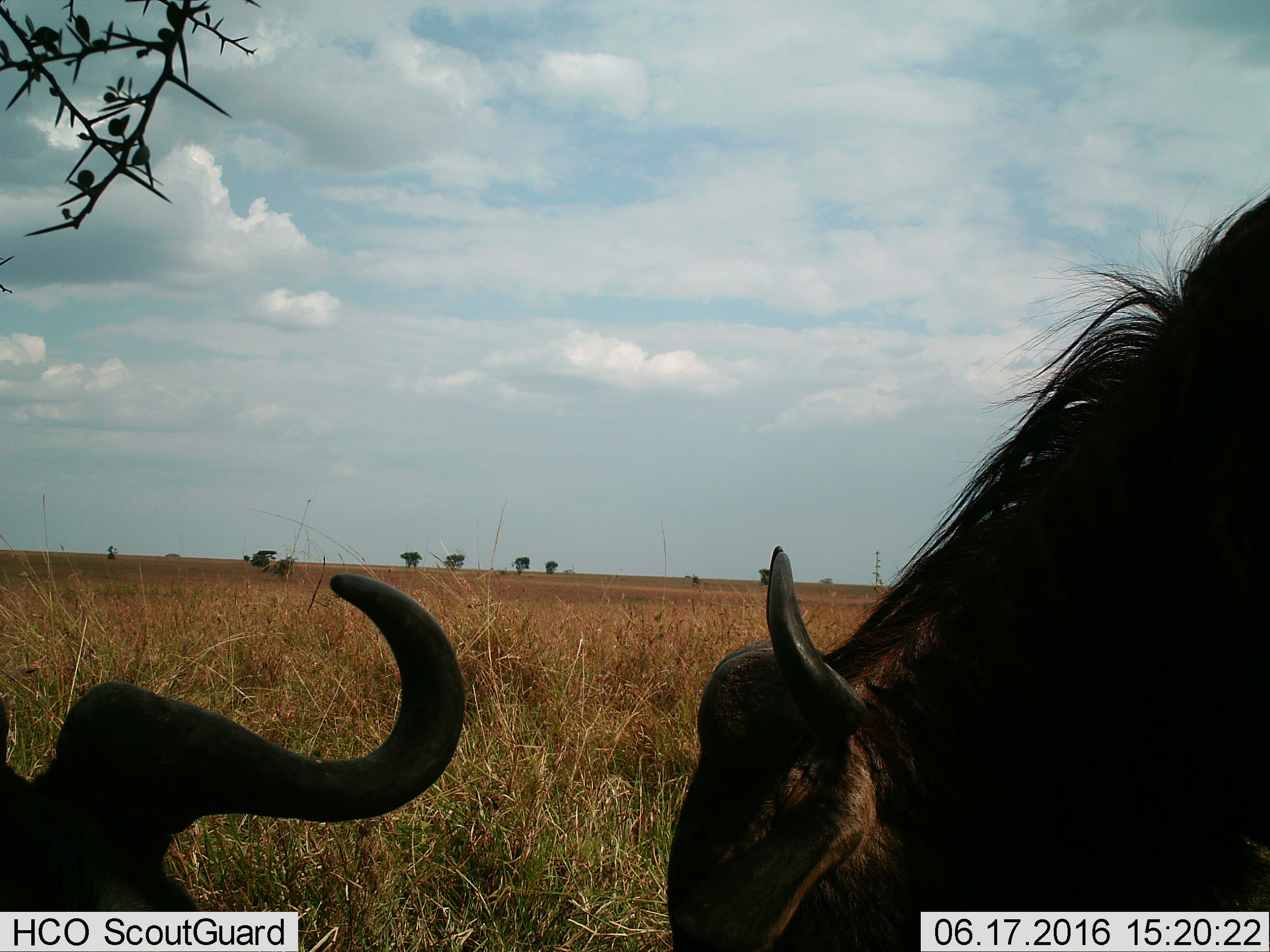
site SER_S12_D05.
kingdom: Animalia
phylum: Chordata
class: Mammalia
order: Artiodactyla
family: Bovidae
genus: Connochaetes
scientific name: Connochaetes taurinus taurinus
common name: blue wildebeest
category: wildebeestblue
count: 2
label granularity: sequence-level